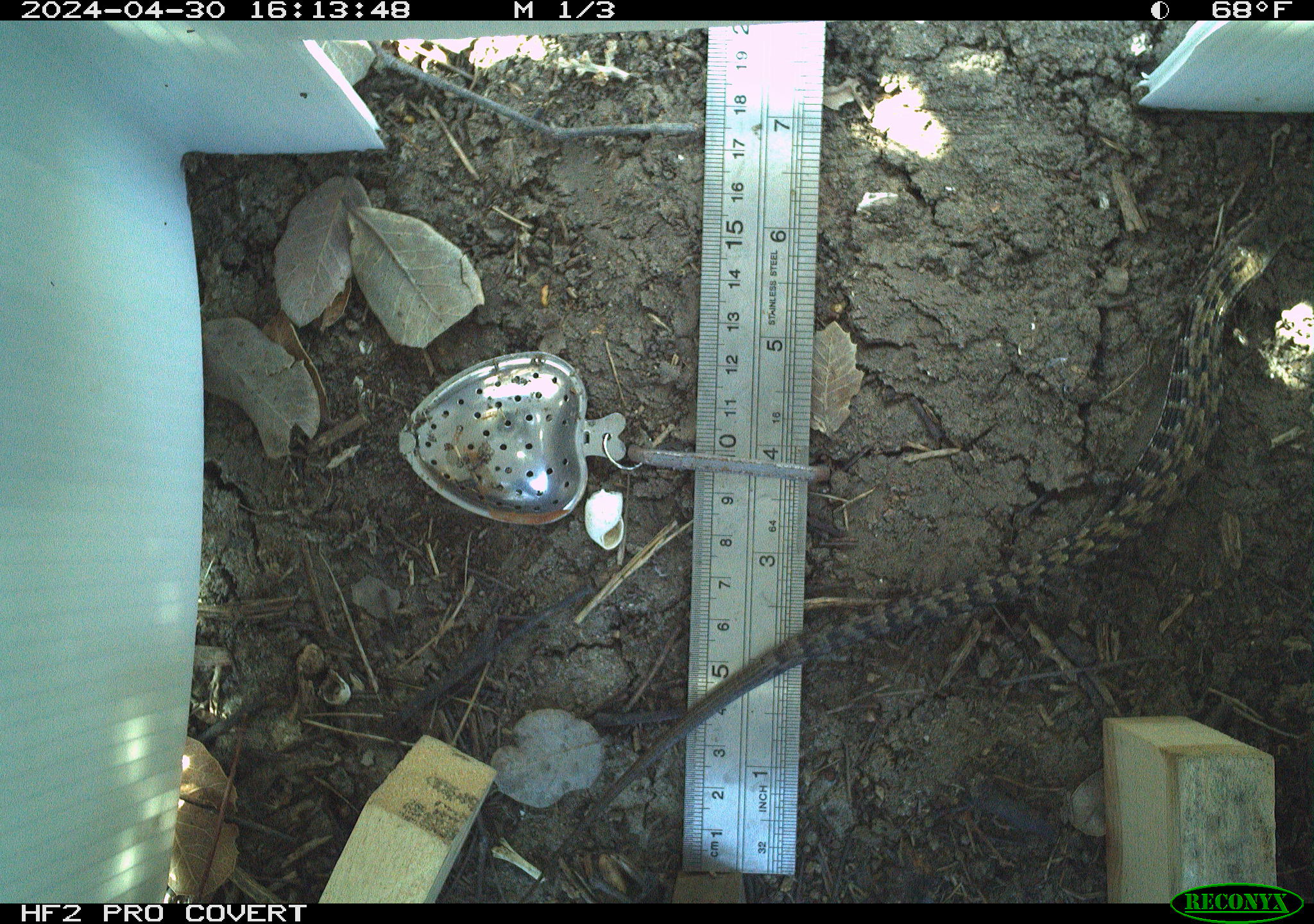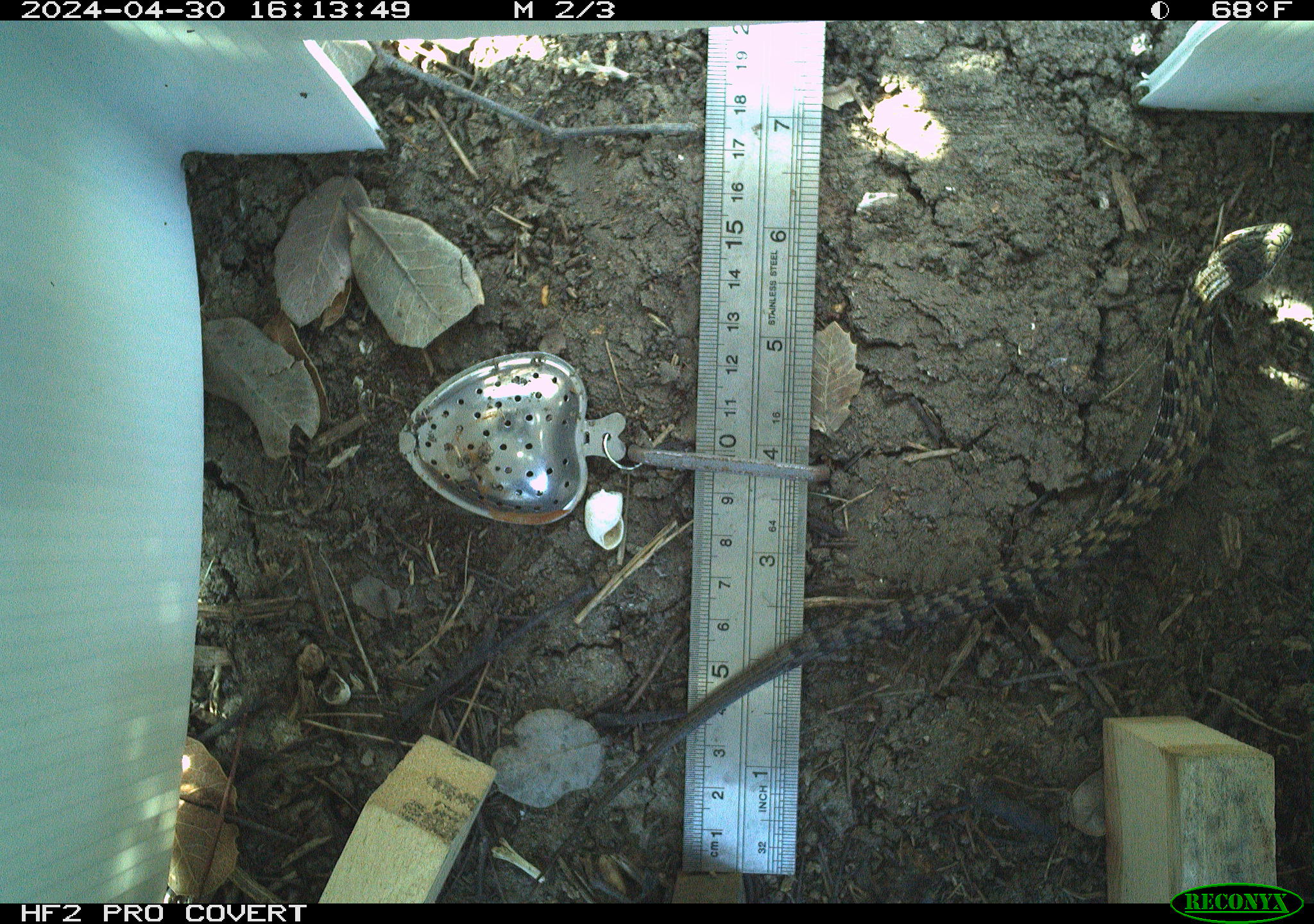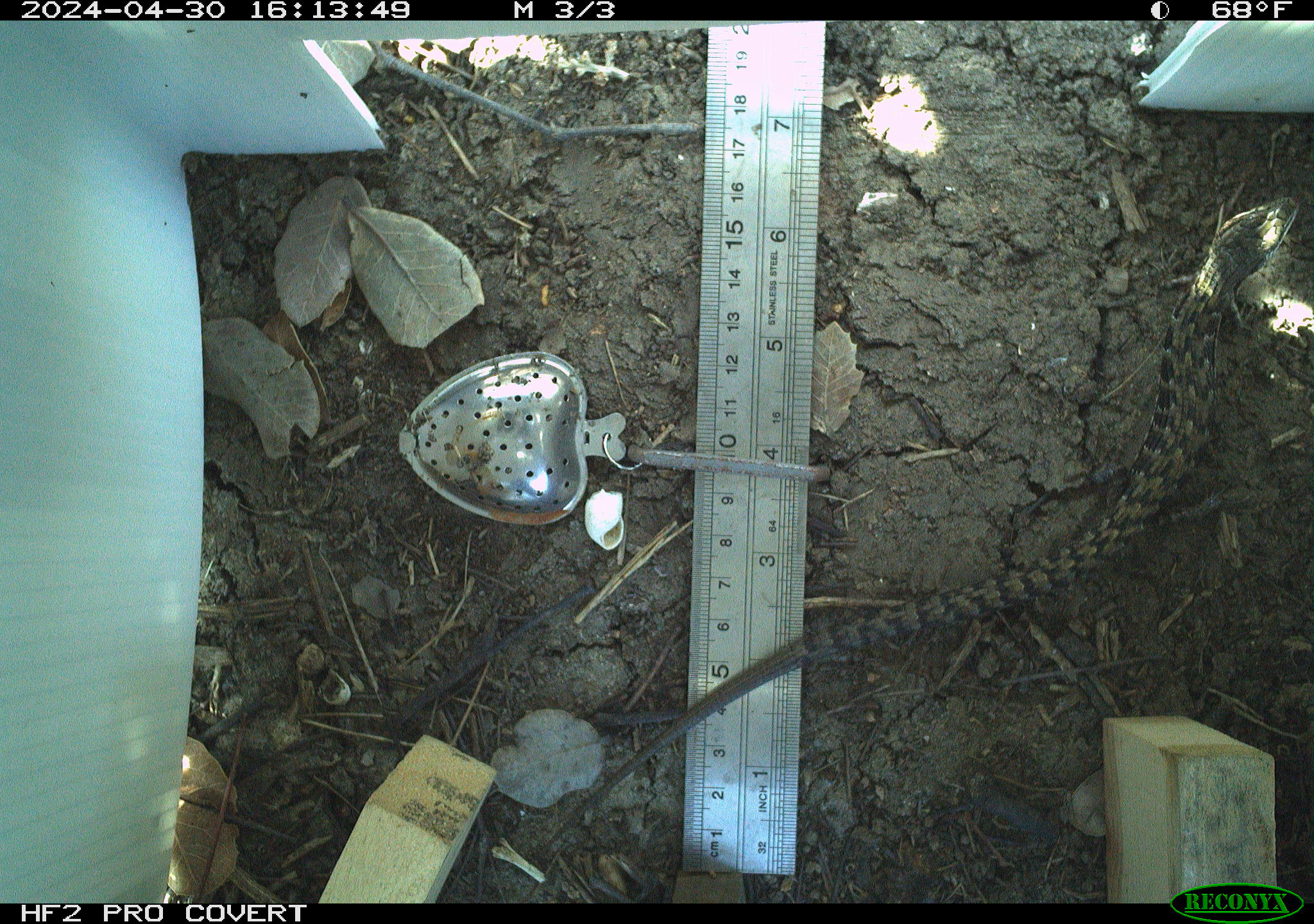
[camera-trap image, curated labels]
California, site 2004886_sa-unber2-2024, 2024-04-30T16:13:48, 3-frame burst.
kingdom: Animalia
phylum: Chordata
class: Reptilia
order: Squamata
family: Anguidae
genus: Elgaria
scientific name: Elgaria multicarinata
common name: southern alligator lizard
Southern alligator lizard (Elgaria multicarinata).